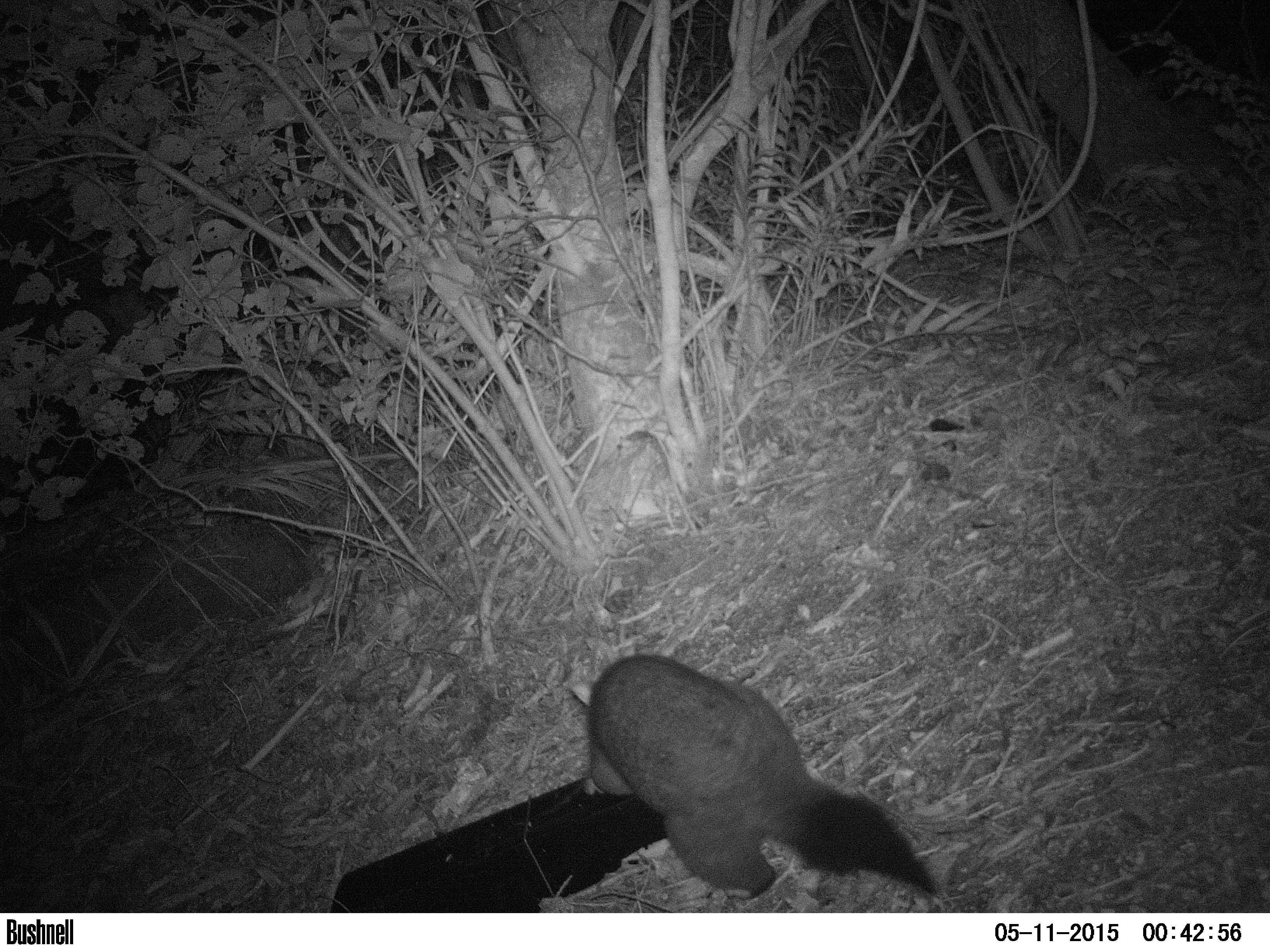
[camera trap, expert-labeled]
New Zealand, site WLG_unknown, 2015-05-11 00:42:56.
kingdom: Animalia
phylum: Chordata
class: Mammalia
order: Diprotodontia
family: Phalangeridae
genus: Trichosurus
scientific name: Trichosurus vulpecula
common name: common brushtail possum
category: possum